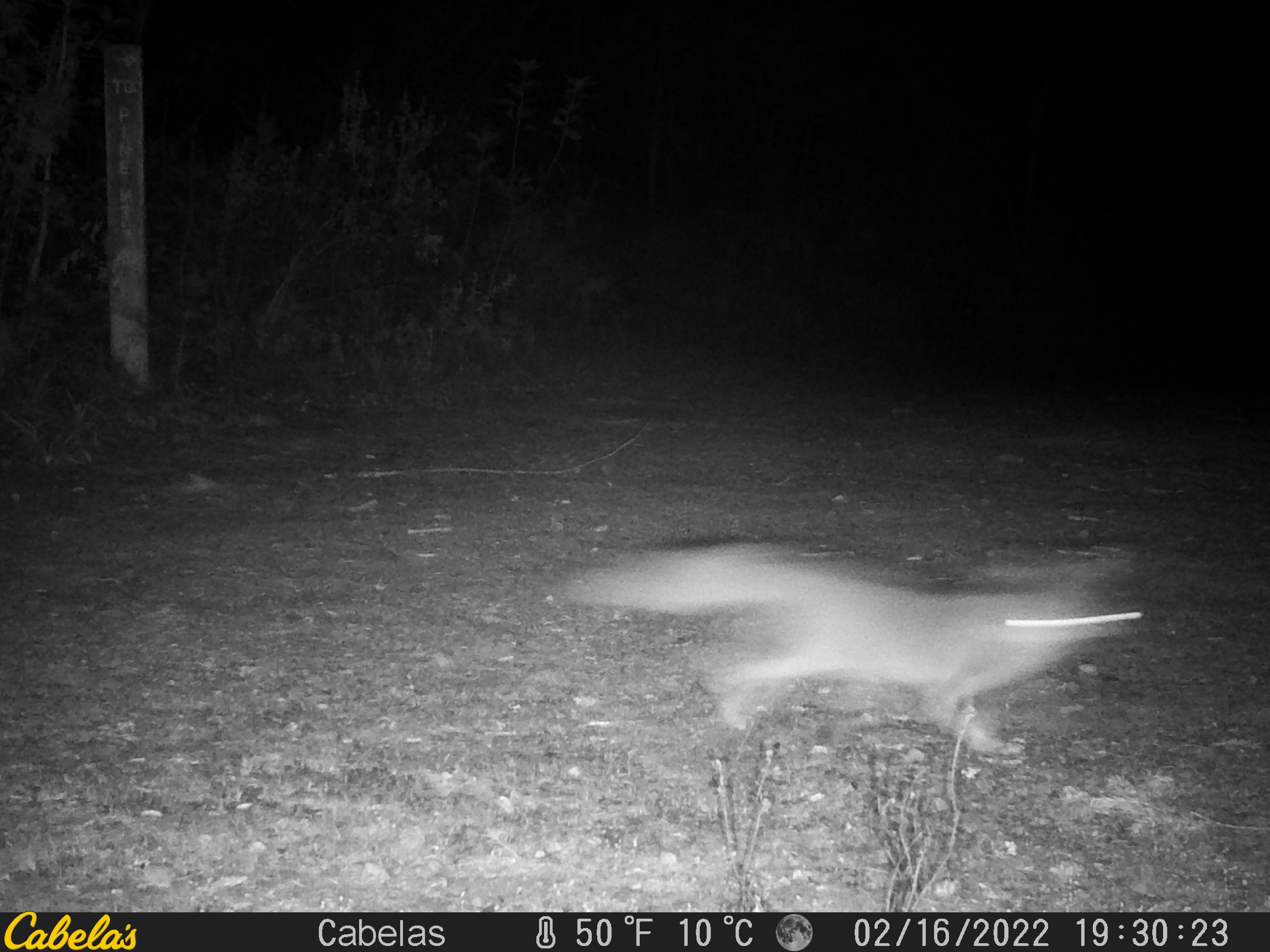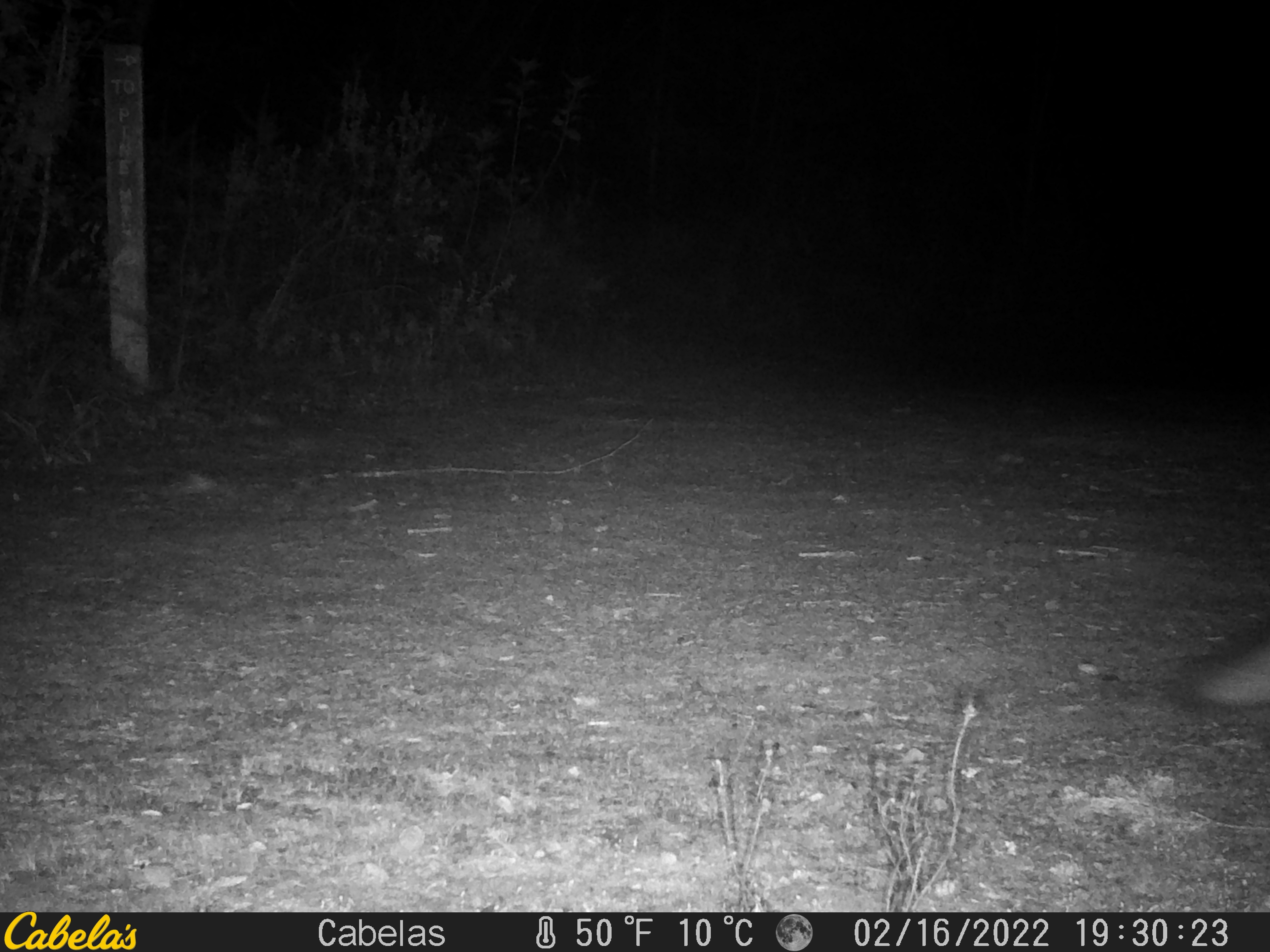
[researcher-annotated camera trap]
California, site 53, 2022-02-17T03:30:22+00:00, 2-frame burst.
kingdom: Animalia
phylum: Chordata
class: Mammalia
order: Carnivora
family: Canidae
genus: Urocyon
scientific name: Urocyon cinereoargenteus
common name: gray fox